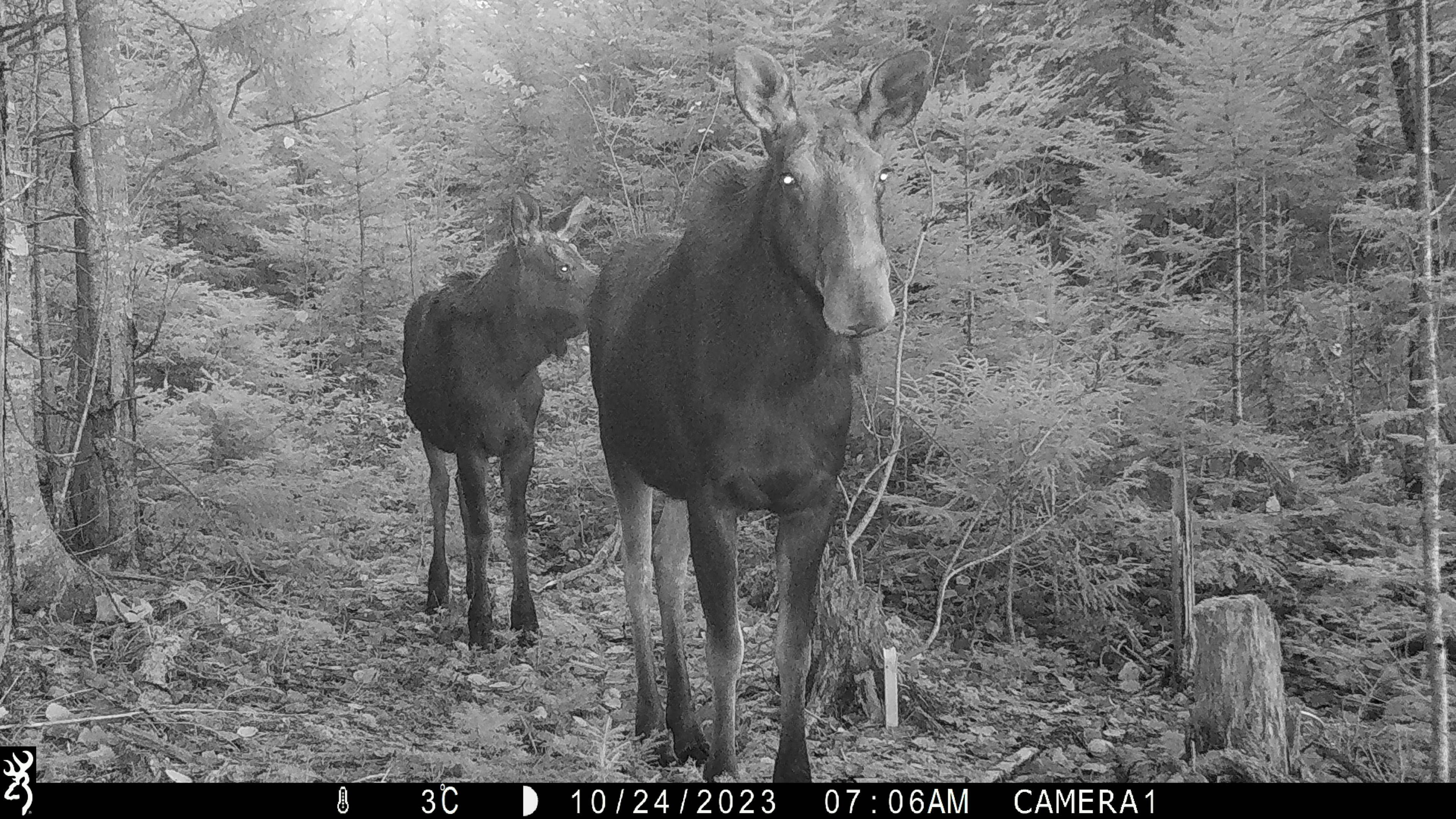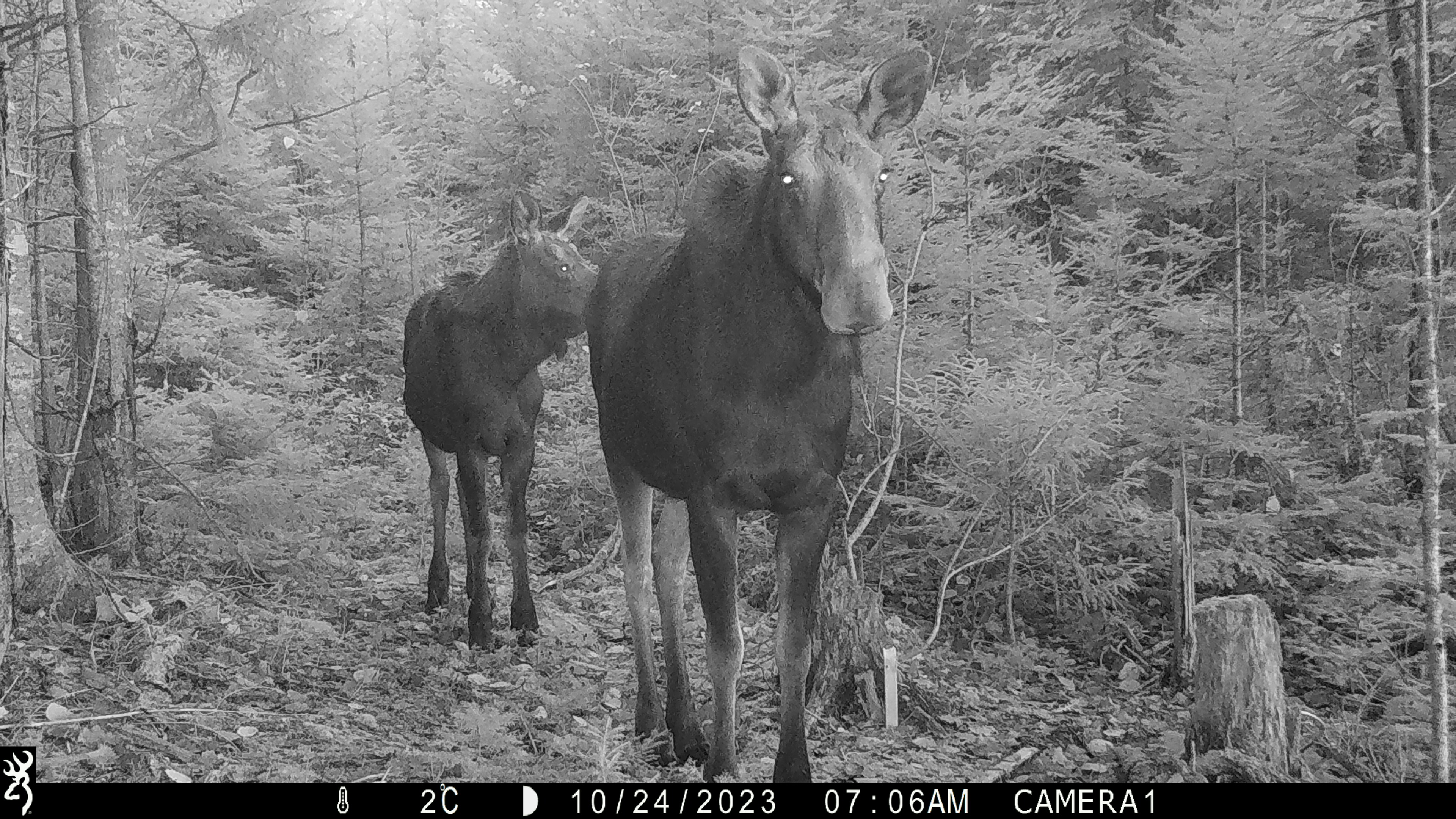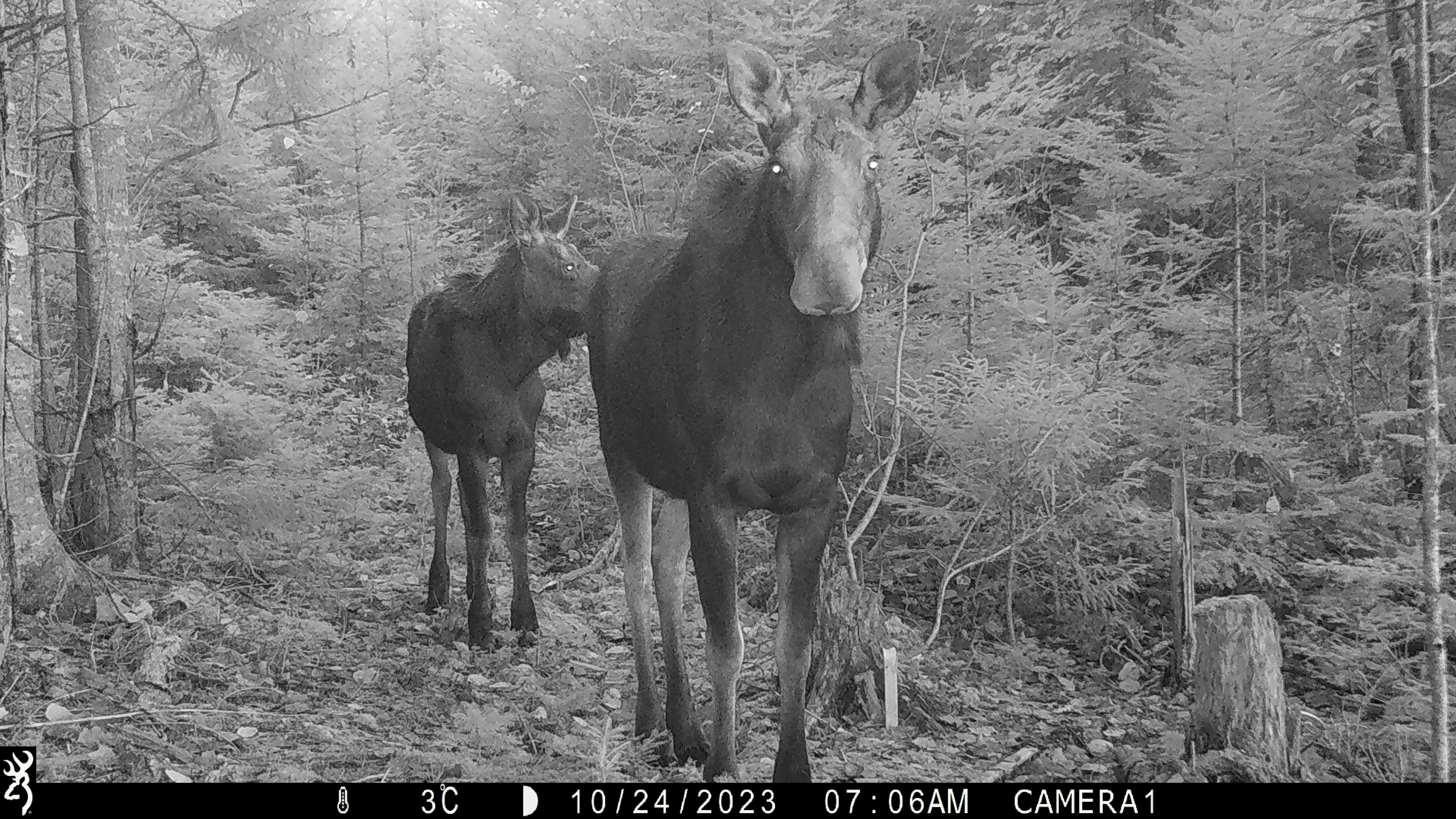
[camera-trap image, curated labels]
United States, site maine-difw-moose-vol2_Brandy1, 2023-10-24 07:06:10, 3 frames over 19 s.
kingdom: Animalia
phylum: Chordata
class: Mammalia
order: Artiodactyla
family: Cervidae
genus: Alces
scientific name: Alces alces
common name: moose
Moose (Alces alces).